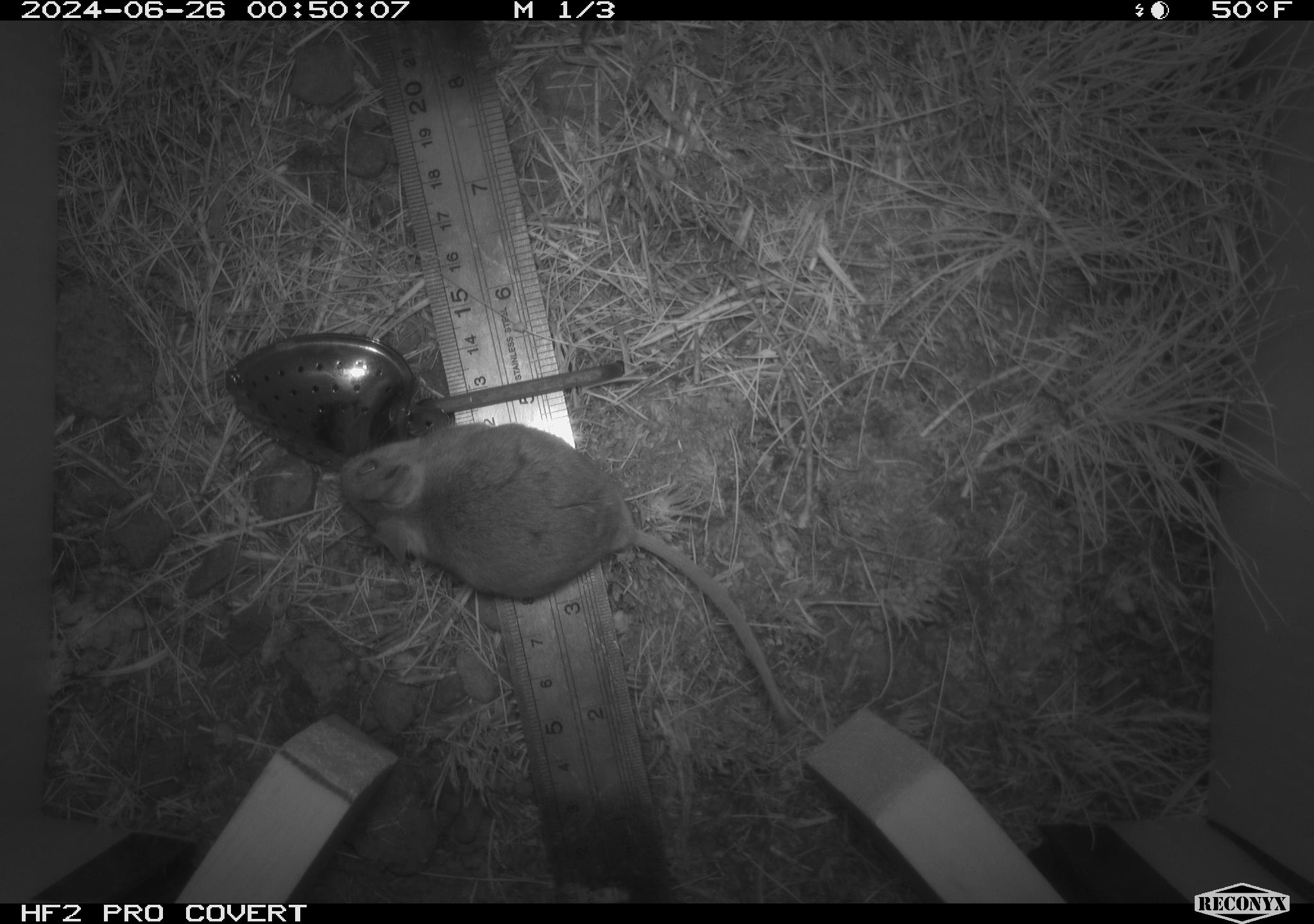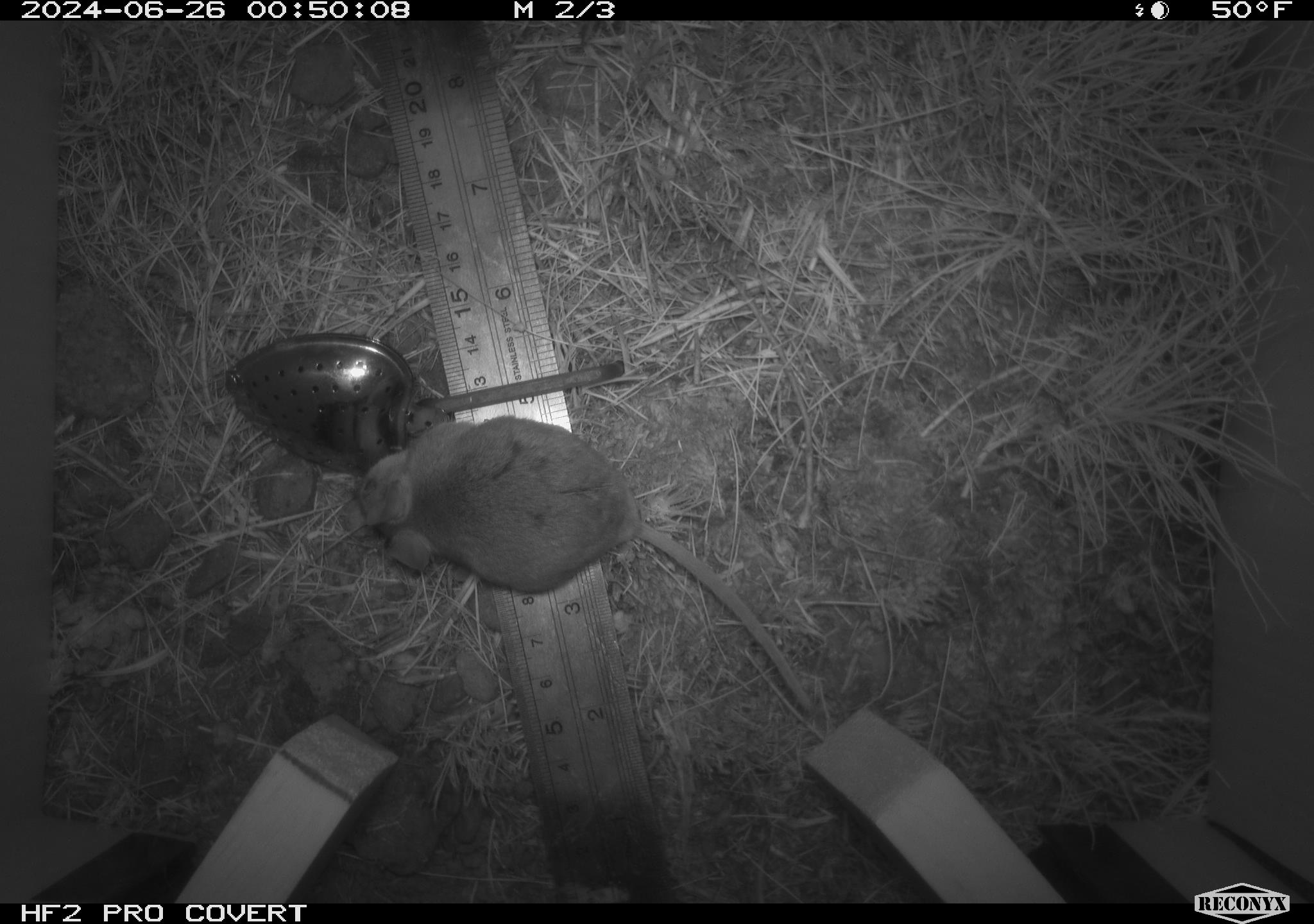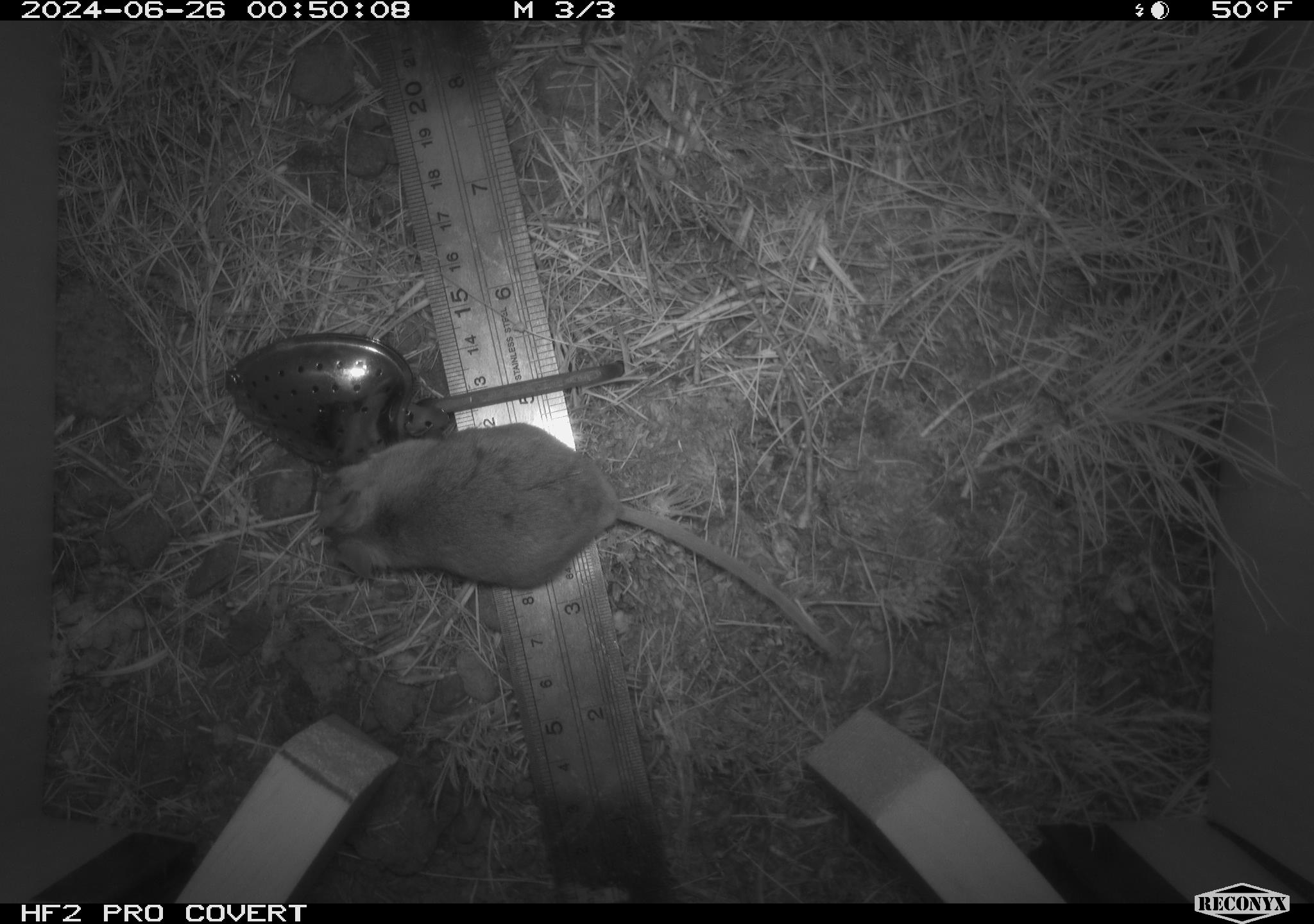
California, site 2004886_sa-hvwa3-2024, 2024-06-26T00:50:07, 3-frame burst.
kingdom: Animalia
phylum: Chordata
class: Mammalia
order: Rodentia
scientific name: Rodentia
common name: mouse species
Mouse species (Rodentia).